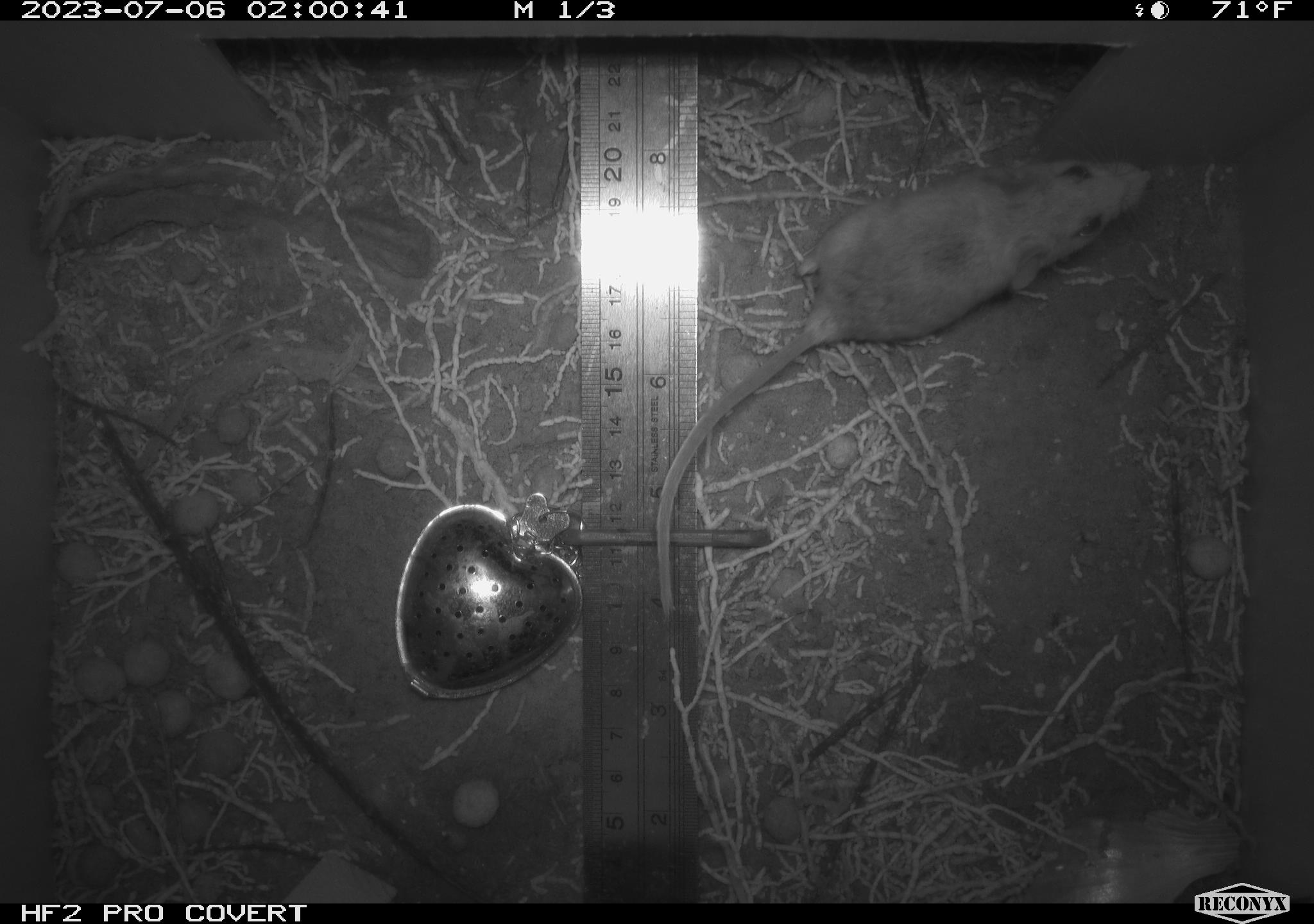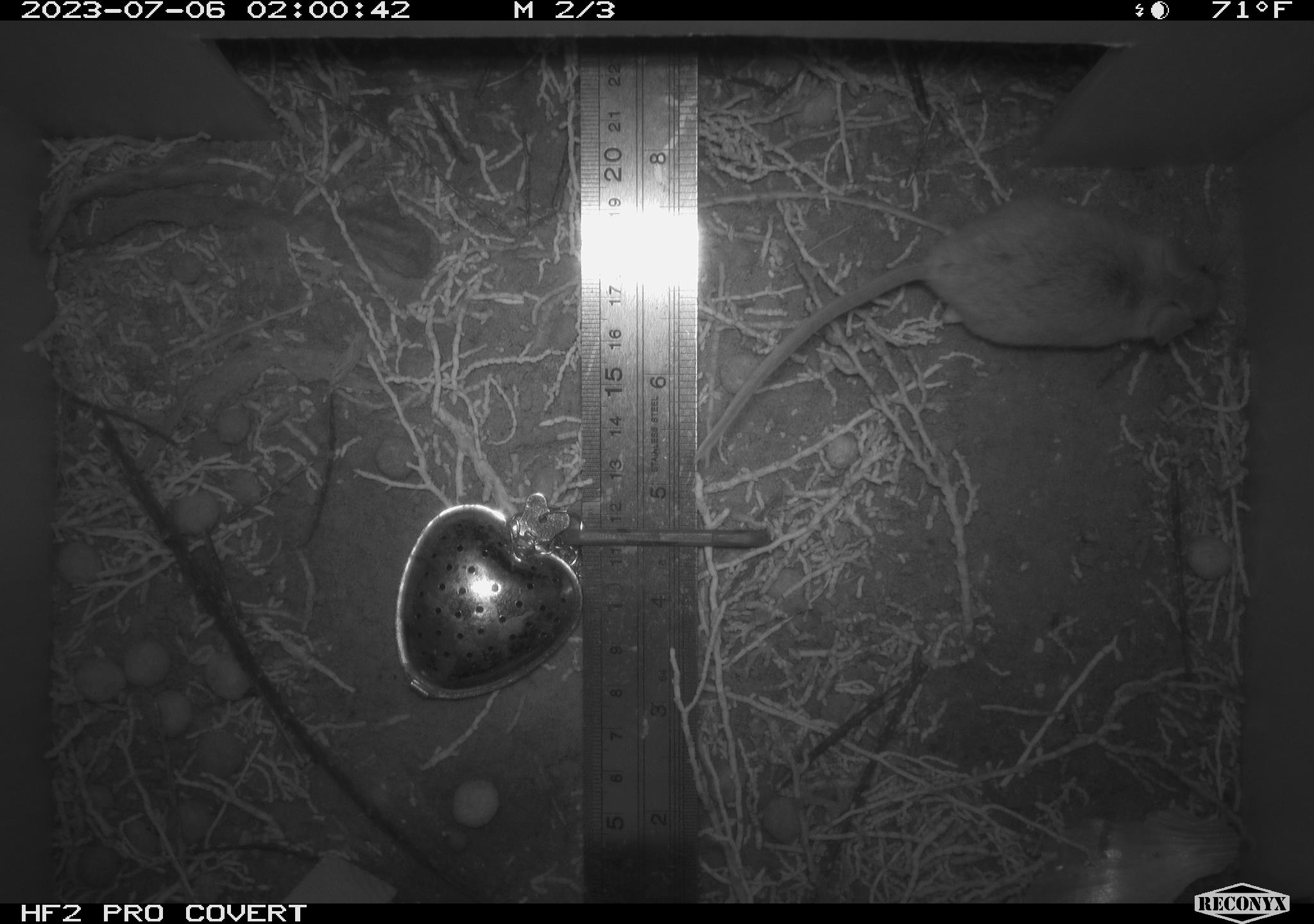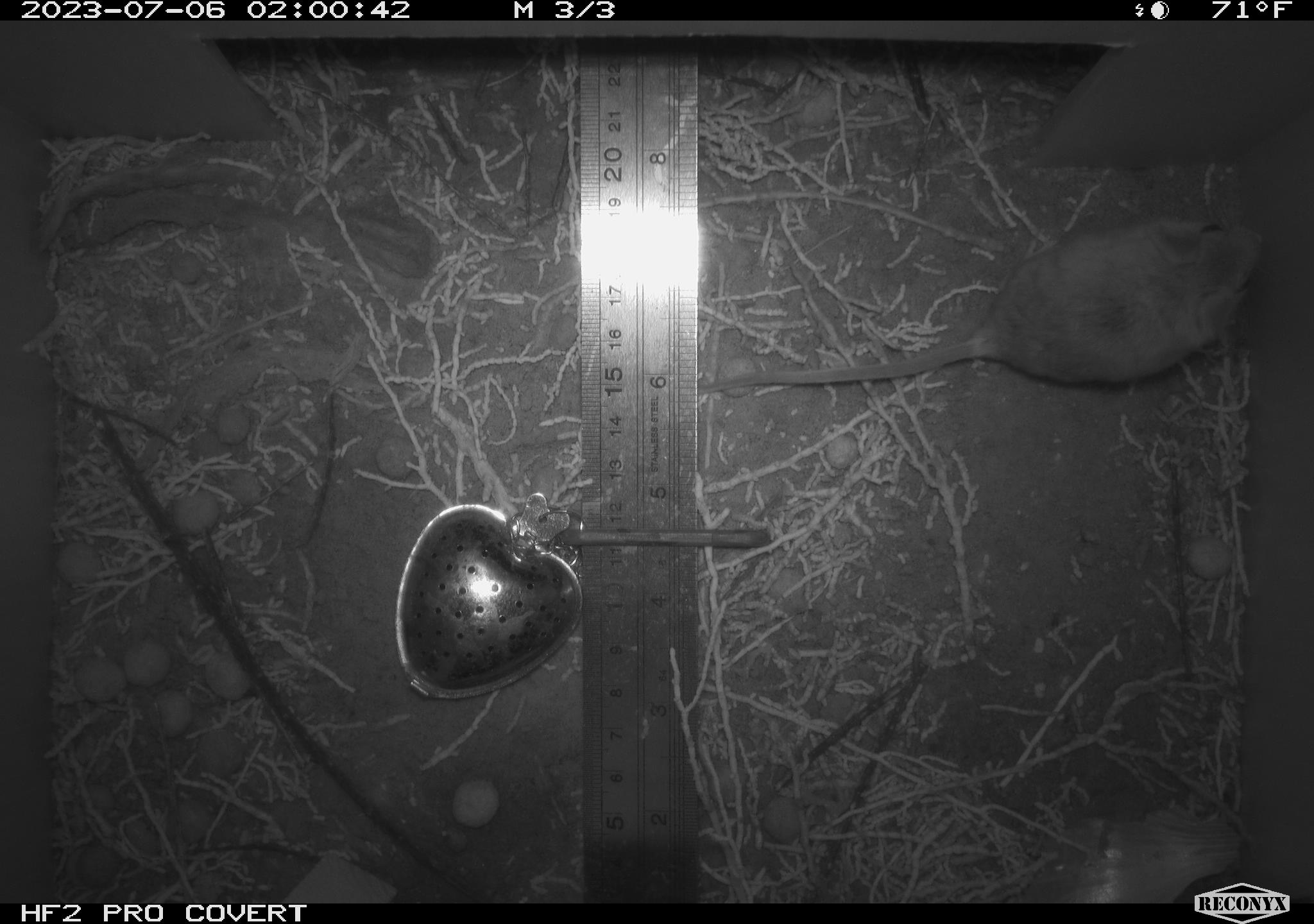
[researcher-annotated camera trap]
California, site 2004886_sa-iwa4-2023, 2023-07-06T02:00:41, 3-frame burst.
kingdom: Animalia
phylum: Chordata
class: Mammalia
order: Rodentia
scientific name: Rodentia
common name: mouse species